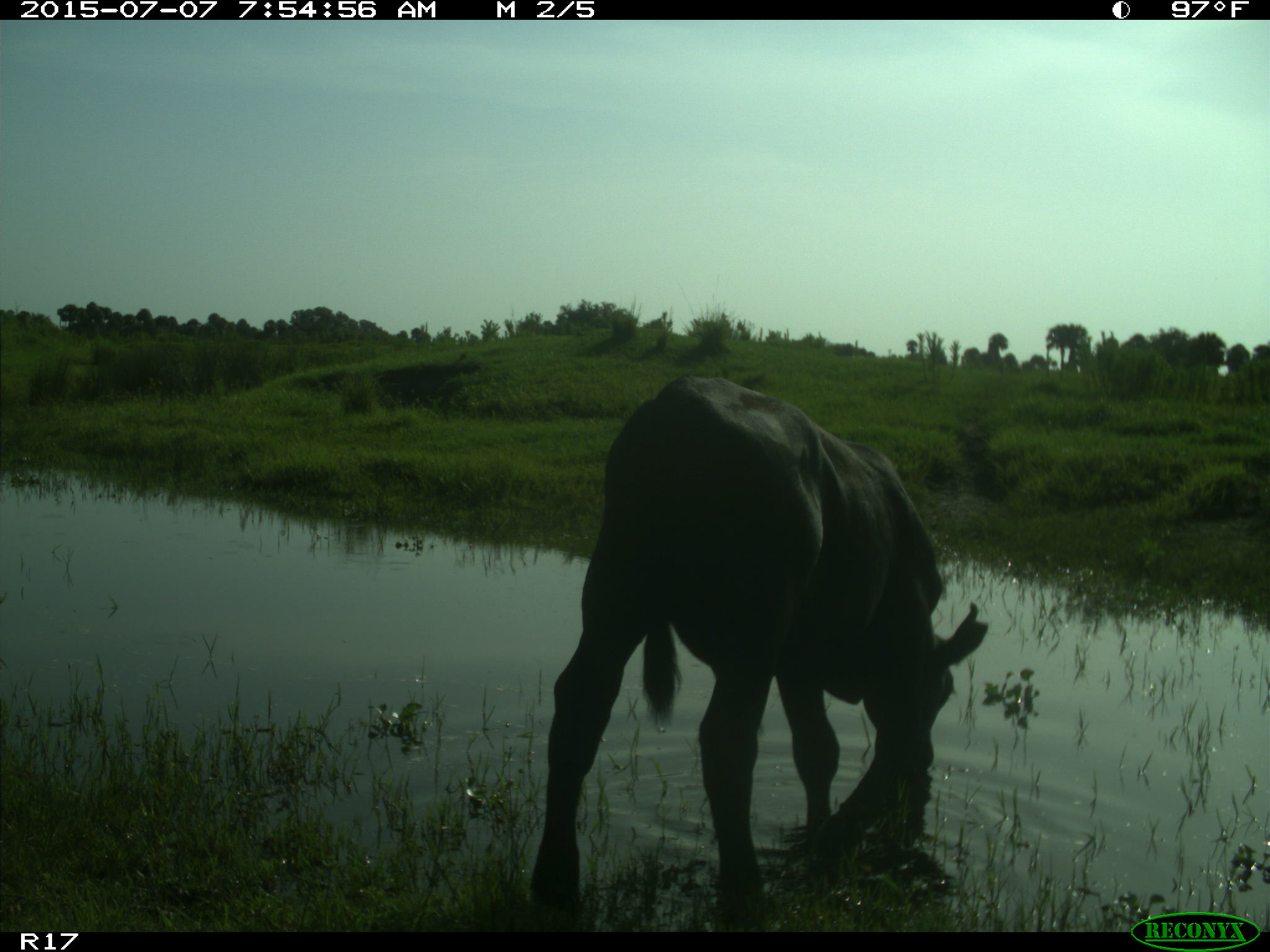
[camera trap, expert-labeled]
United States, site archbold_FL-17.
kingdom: Animalia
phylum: Chordata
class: Mammalia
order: Artiodactyla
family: Bovidae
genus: Bos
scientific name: Bos taurus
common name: domestic cow